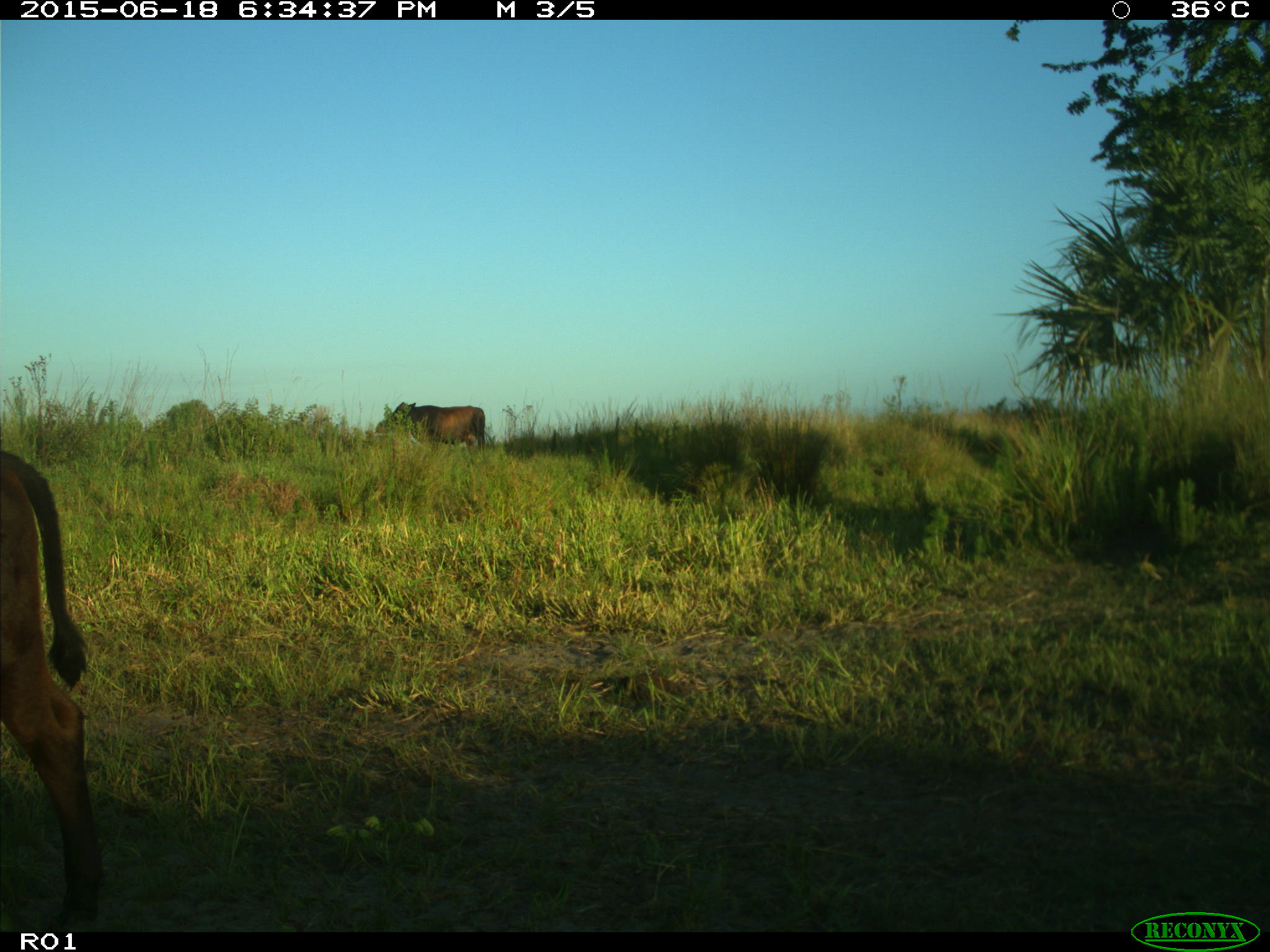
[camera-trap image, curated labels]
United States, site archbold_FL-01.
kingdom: Animalia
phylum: Chordata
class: Mammalia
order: Artiodactyla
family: Bovidae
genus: Bos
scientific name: Bos taurus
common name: domestic cow